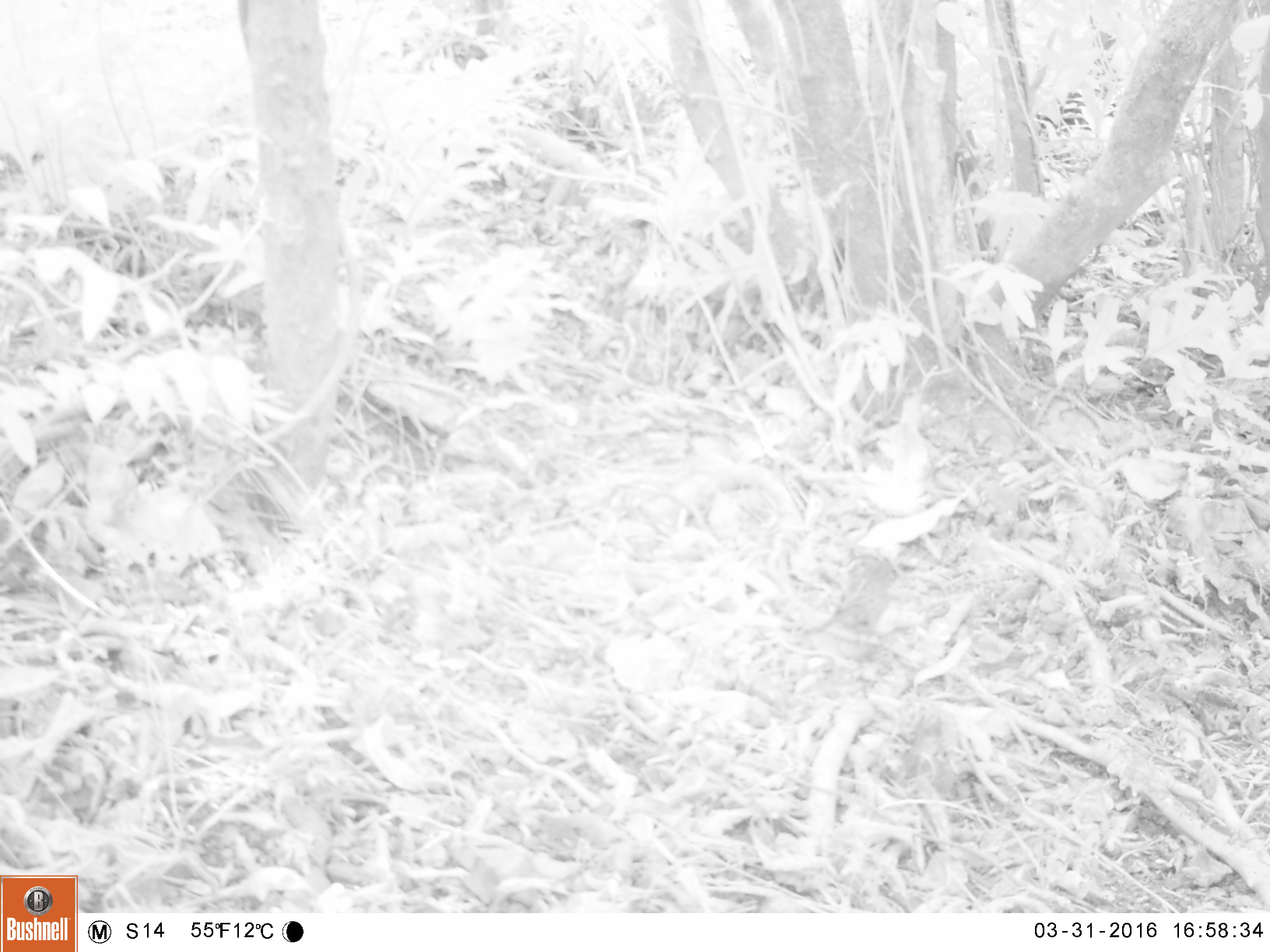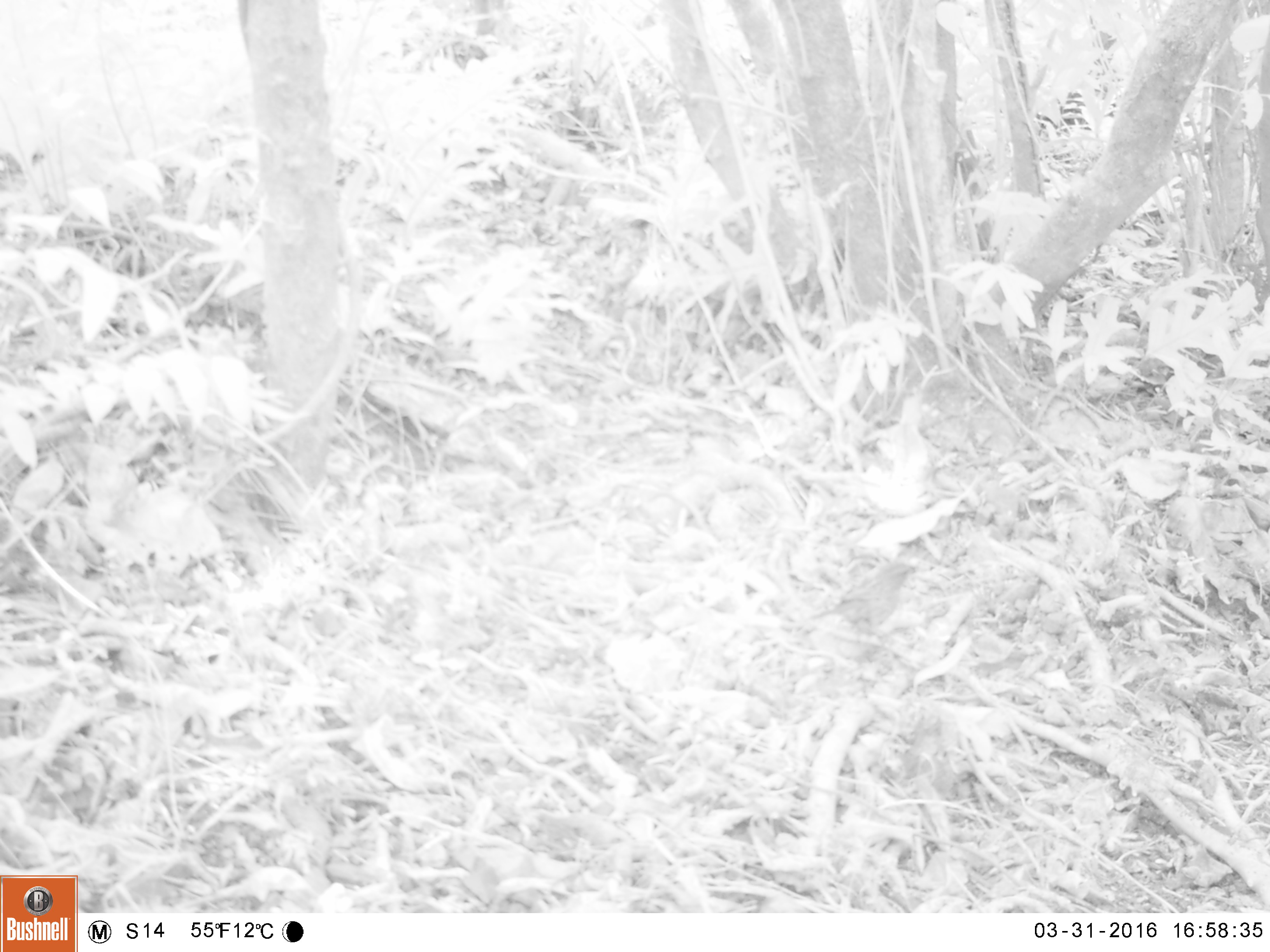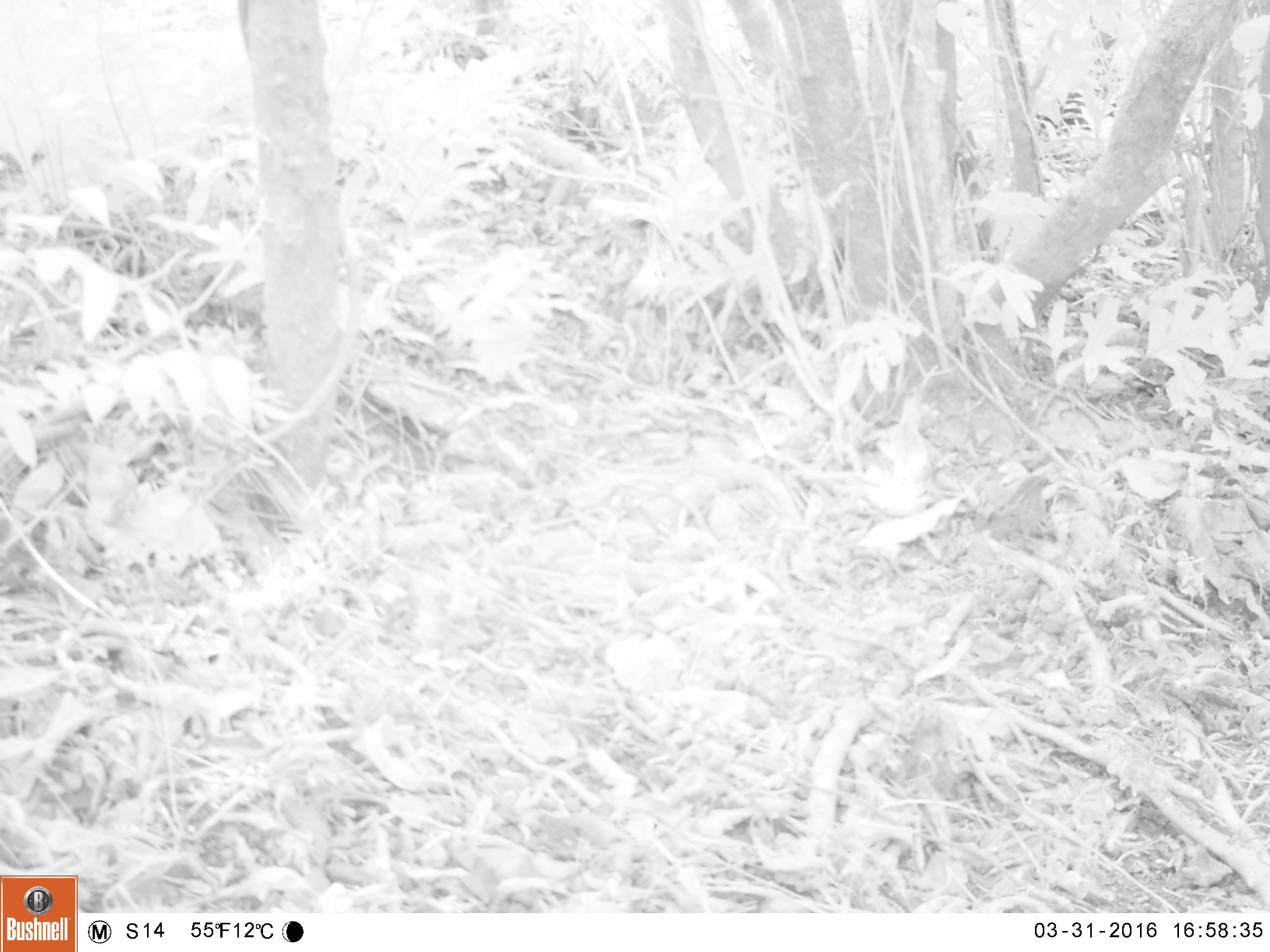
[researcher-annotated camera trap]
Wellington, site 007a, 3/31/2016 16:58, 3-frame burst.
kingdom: Animalia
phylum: Chordata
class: Aves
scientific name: Aves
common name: bird